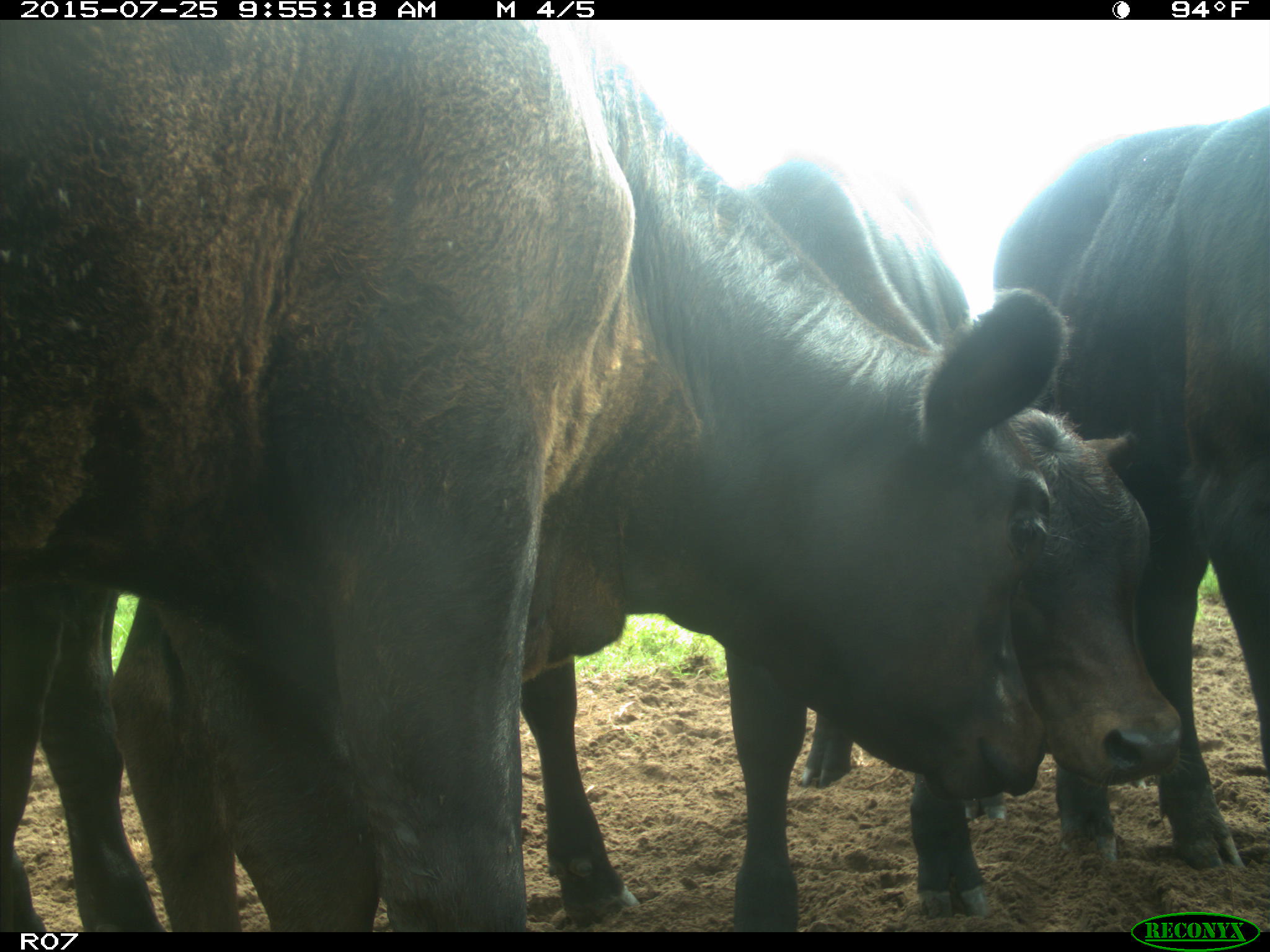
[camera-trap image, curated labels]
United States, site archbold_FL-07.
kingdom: Animalia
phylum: Chordata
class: Mammalia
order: Artiodactyla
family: Bovidae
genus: Bos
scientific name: Bos taurus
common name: domestic cow